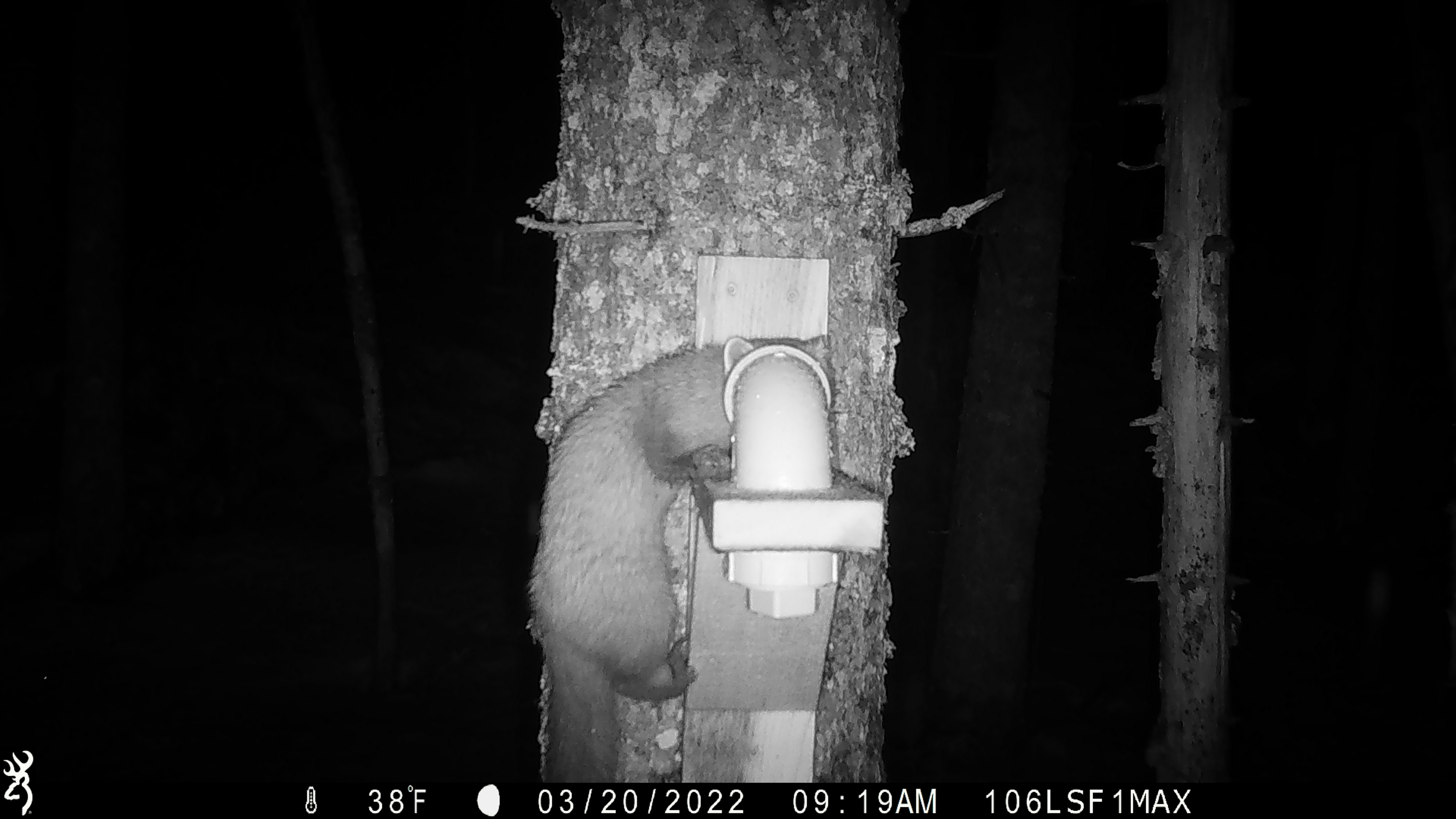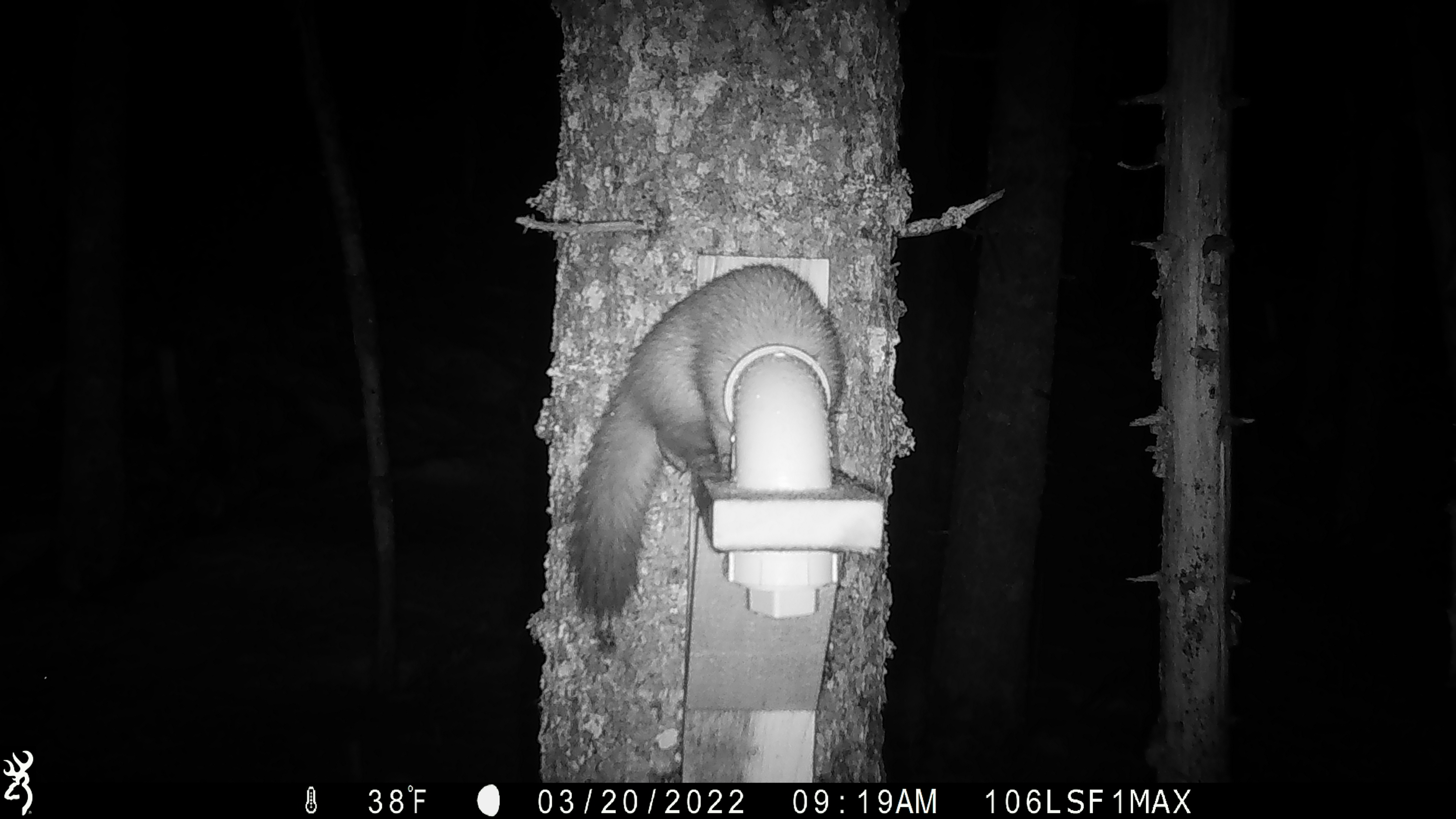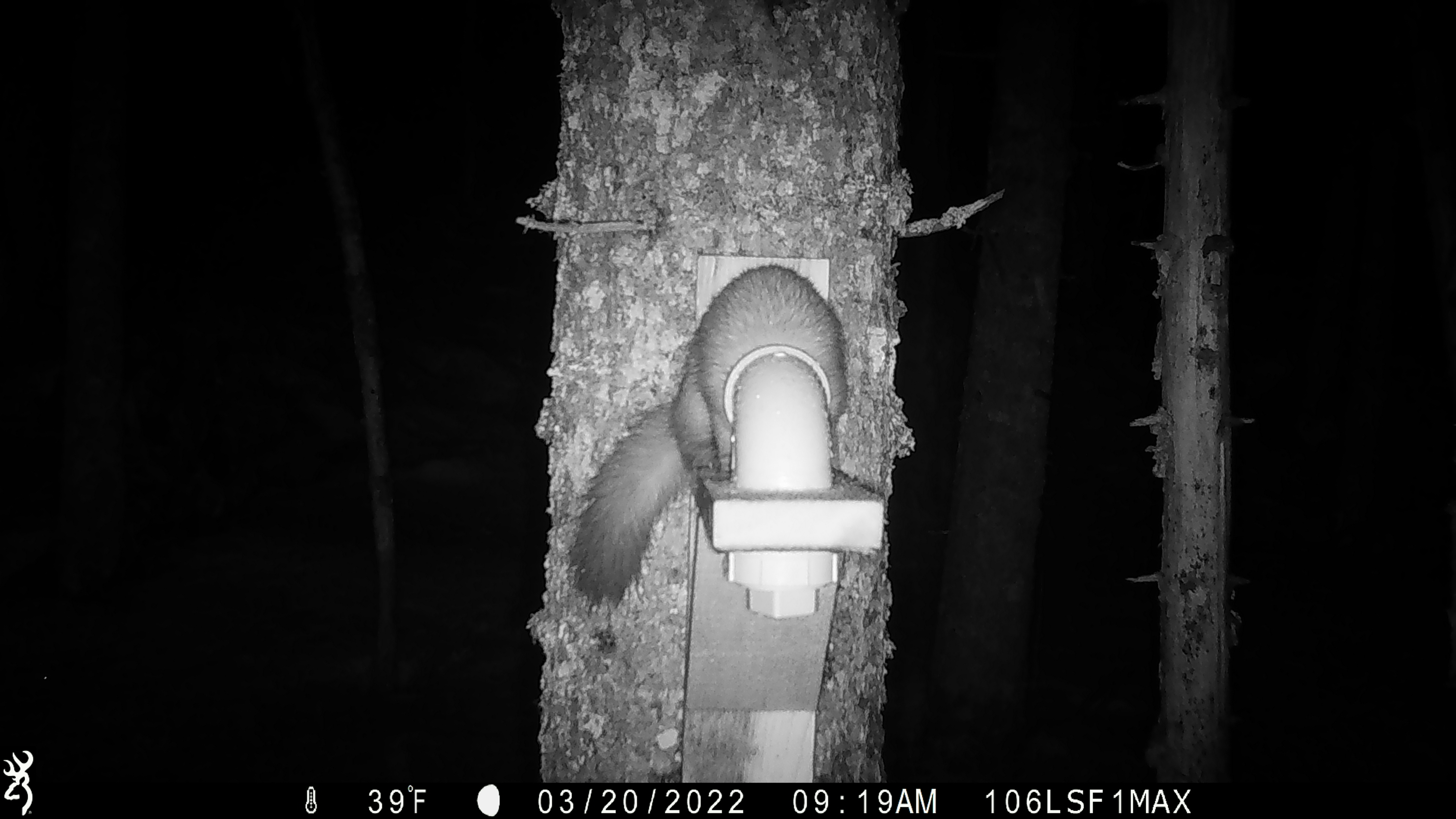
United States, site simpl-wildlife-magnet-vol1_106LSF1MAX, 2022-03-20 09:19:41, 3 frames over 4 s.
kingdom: Animalia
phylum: Chordata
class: Mammalia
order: Carnivora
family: Mustelidae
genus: Martes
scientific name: Martes americana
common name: american marten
American marten (Martes americana).